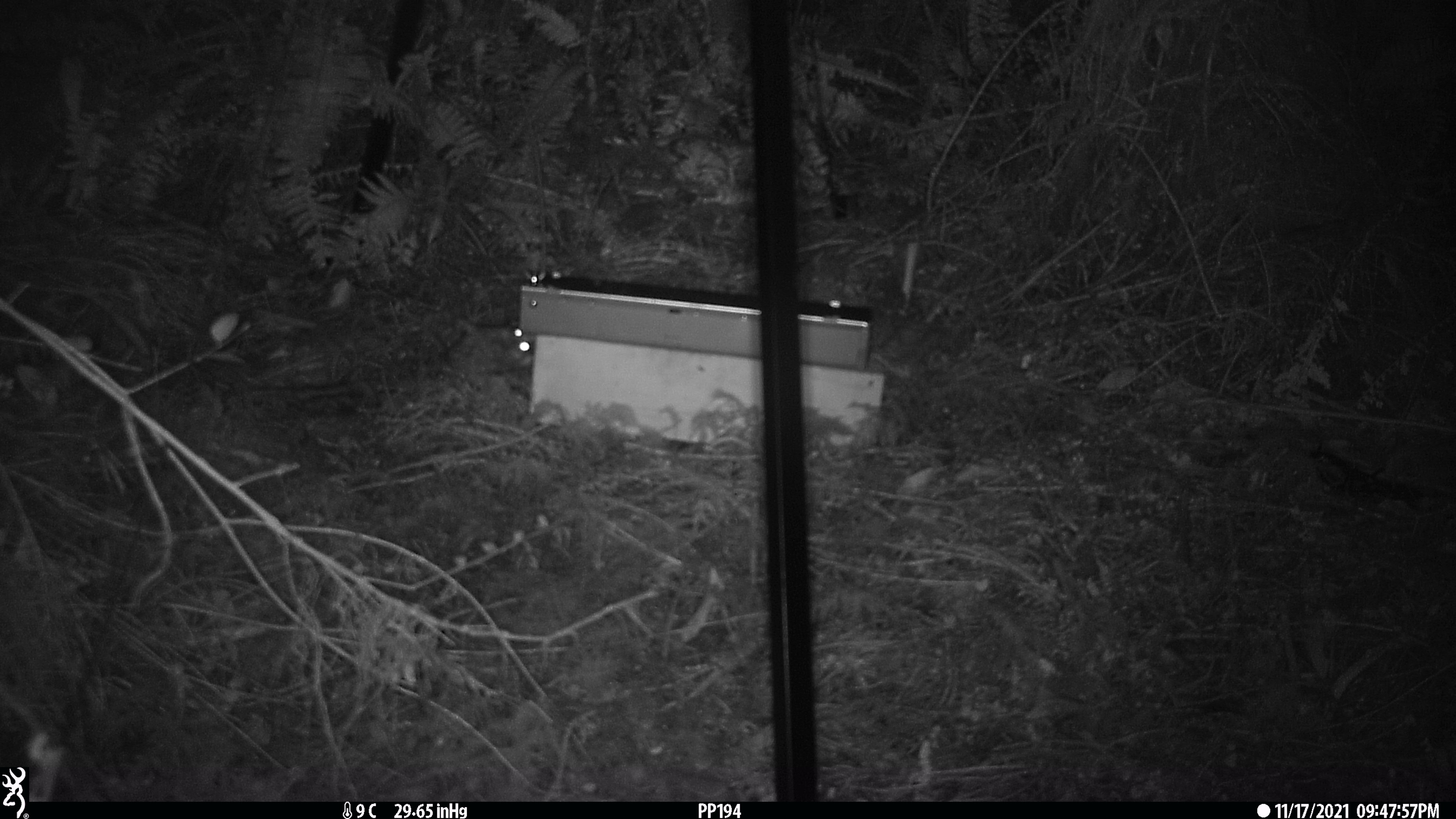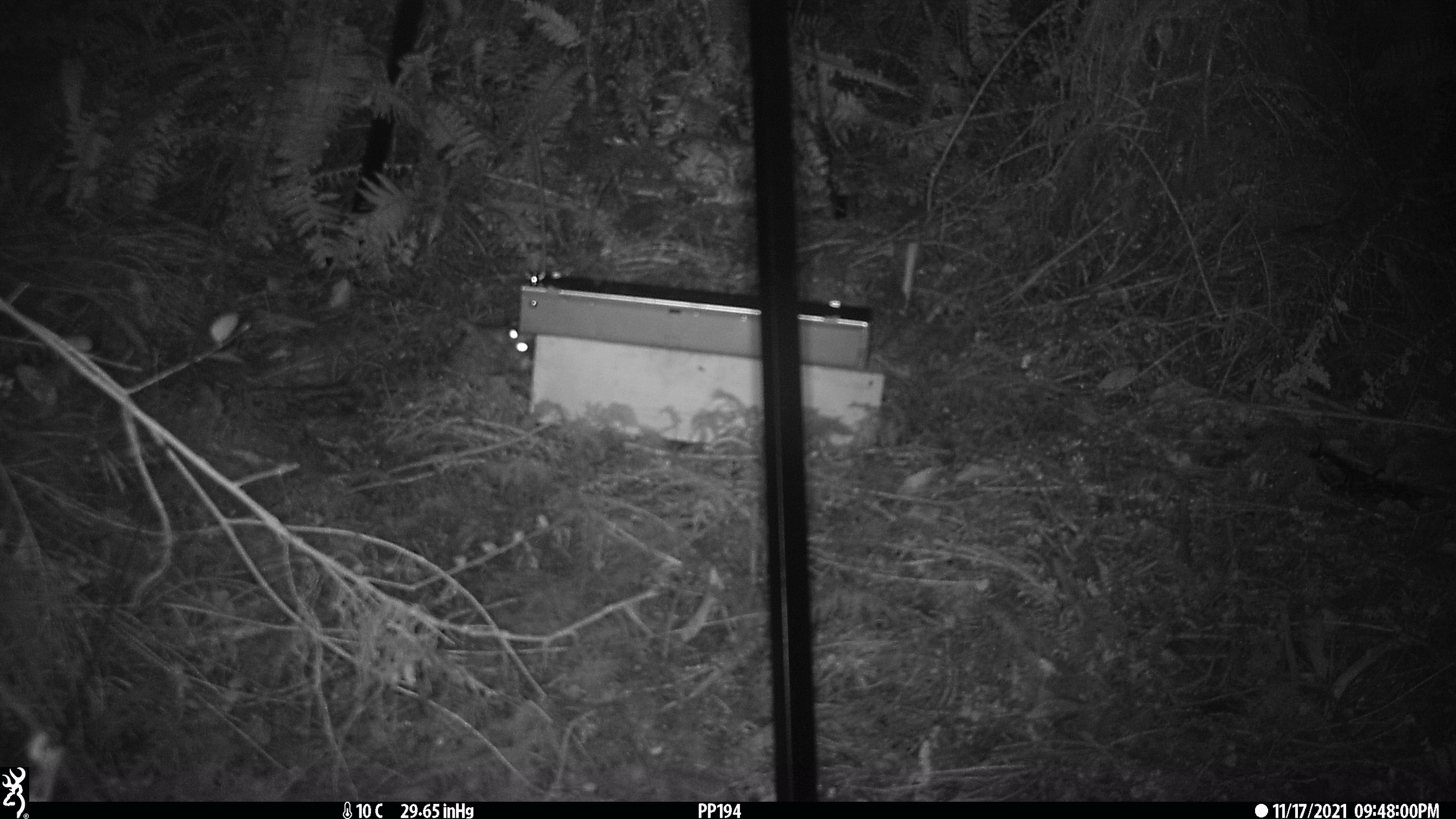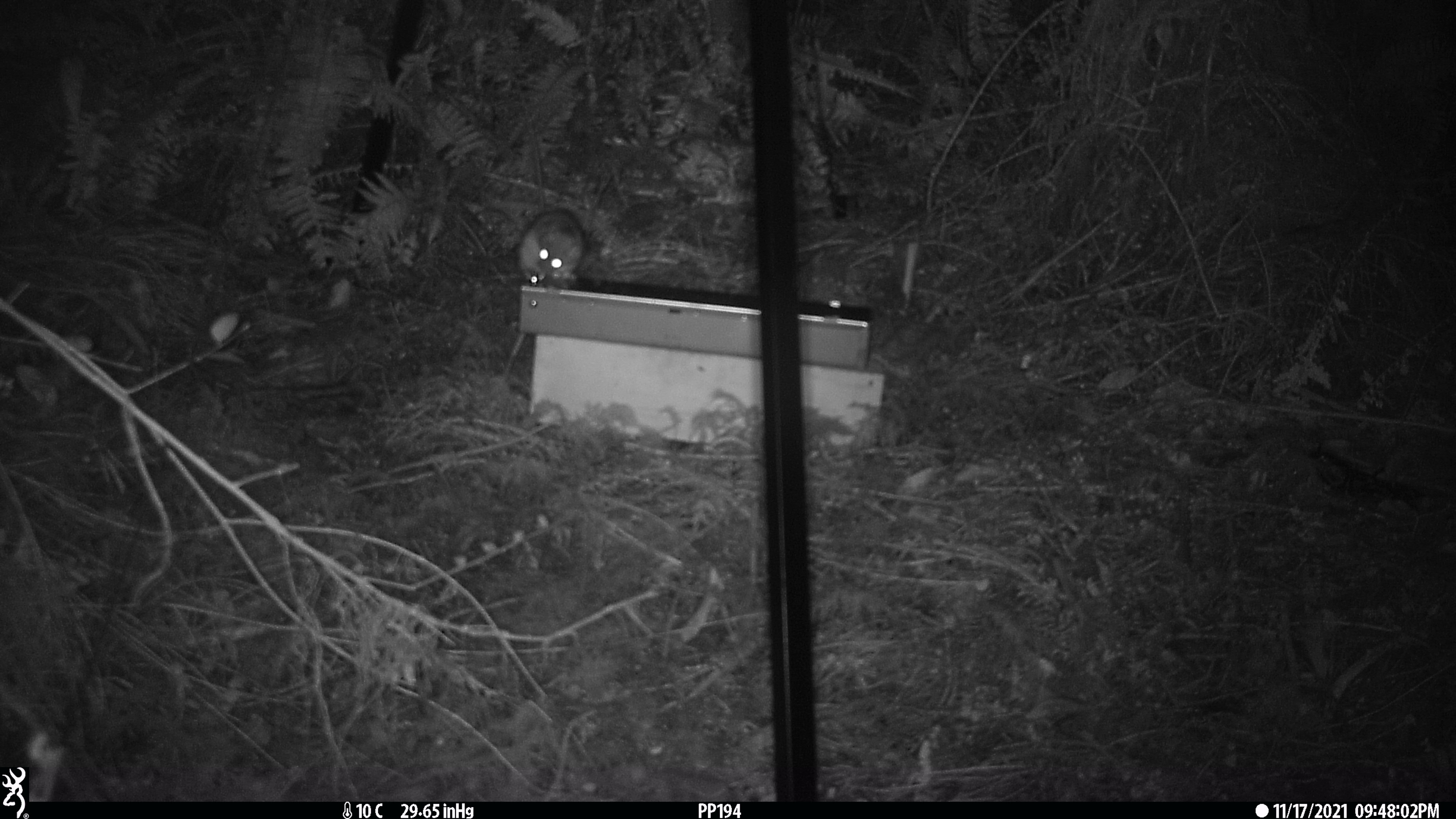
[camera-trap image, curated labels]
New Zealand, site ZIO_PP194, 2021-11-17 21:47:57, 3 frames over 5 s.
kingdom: Animalia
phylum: Chordata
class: Mammalia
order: Rodentia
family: Muridae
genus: Rattus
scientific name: Rattus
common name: rat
Rat (Rattus).